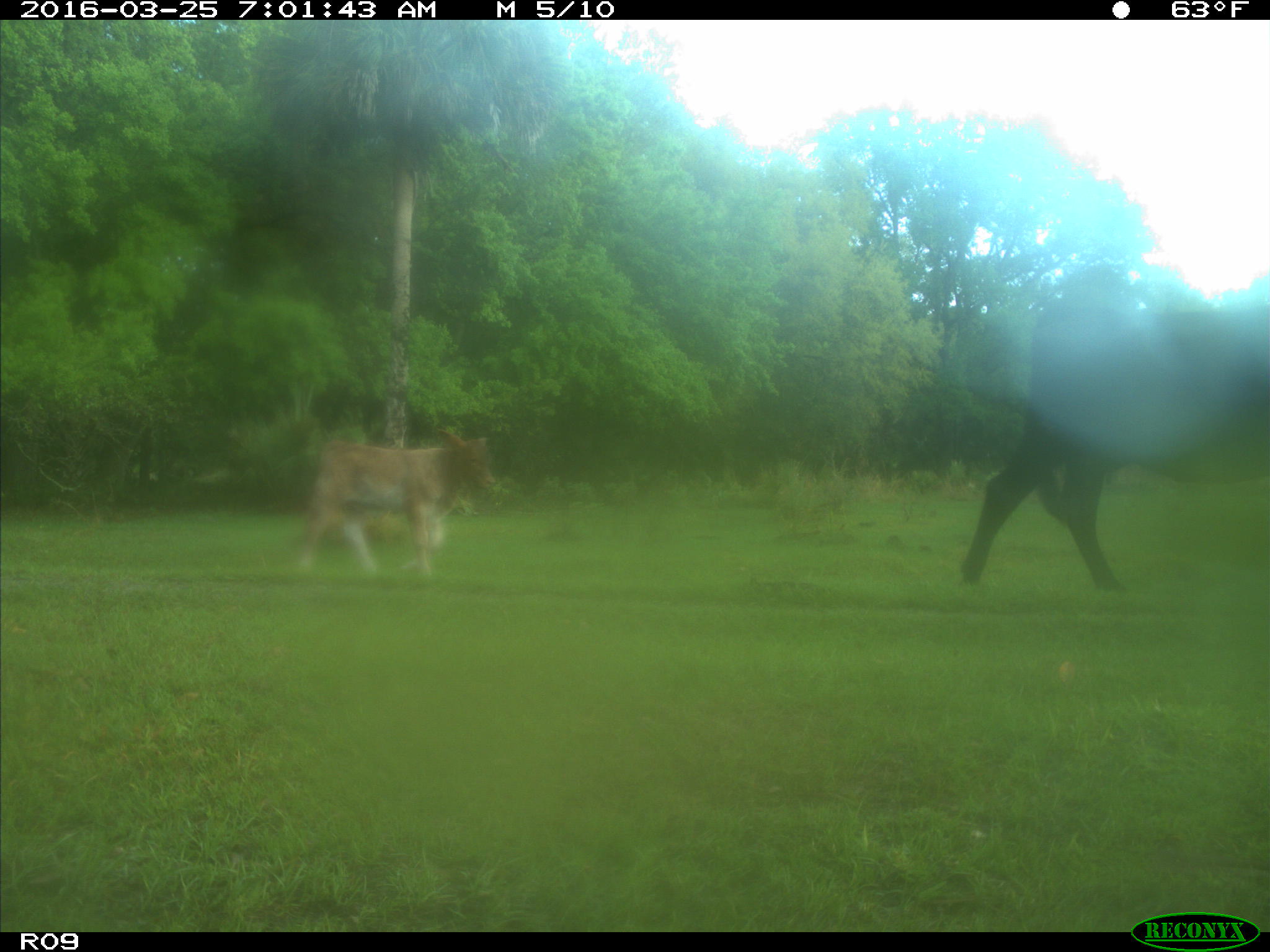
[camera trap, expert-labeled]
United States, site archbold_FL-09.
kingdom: Animalia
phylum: Chordata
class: Mammalia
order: Artiodactyla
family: Bovidae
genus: Bos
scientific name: Bos taurus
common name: domestic cow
Bos taurus (domestic cow).